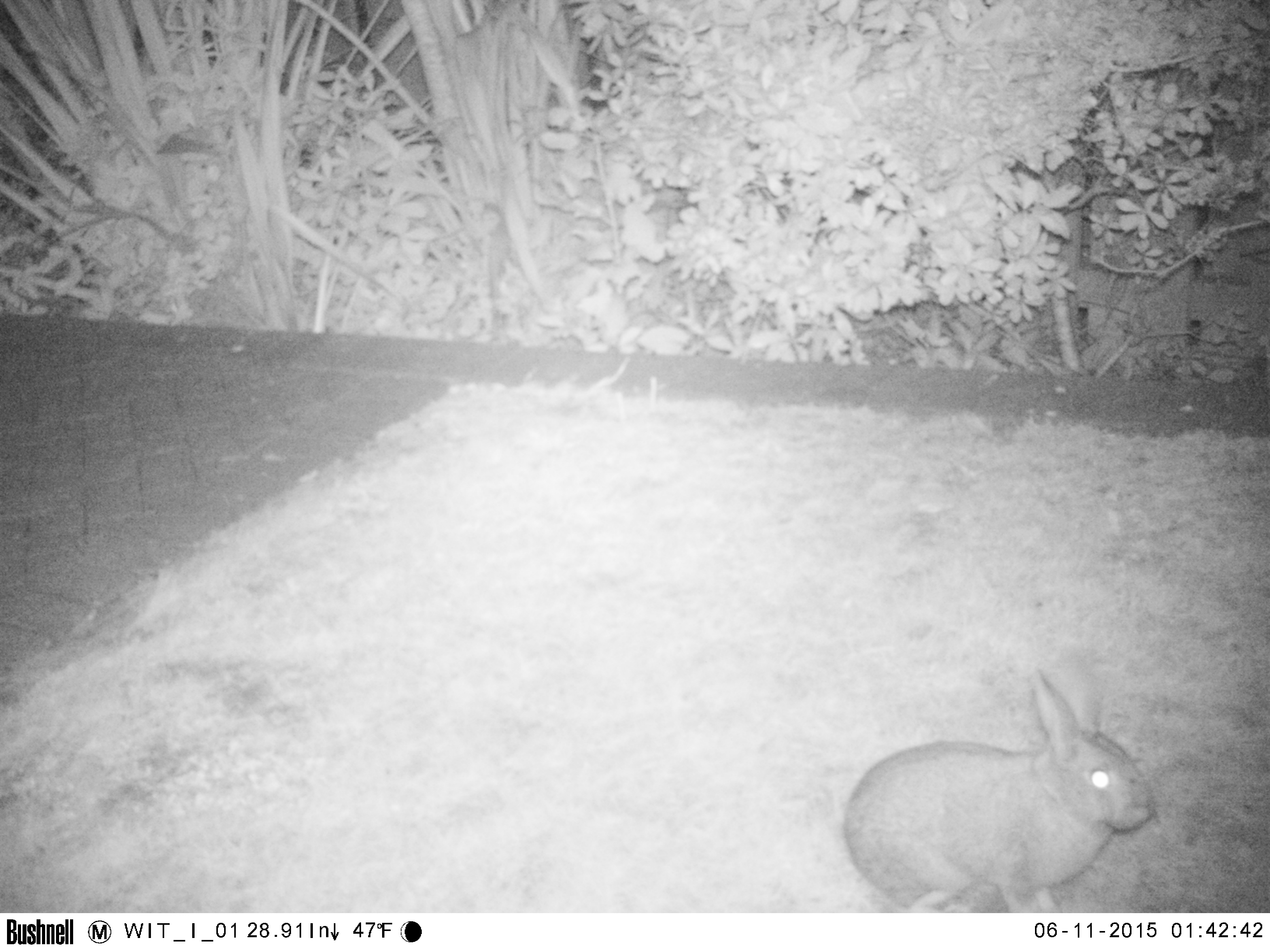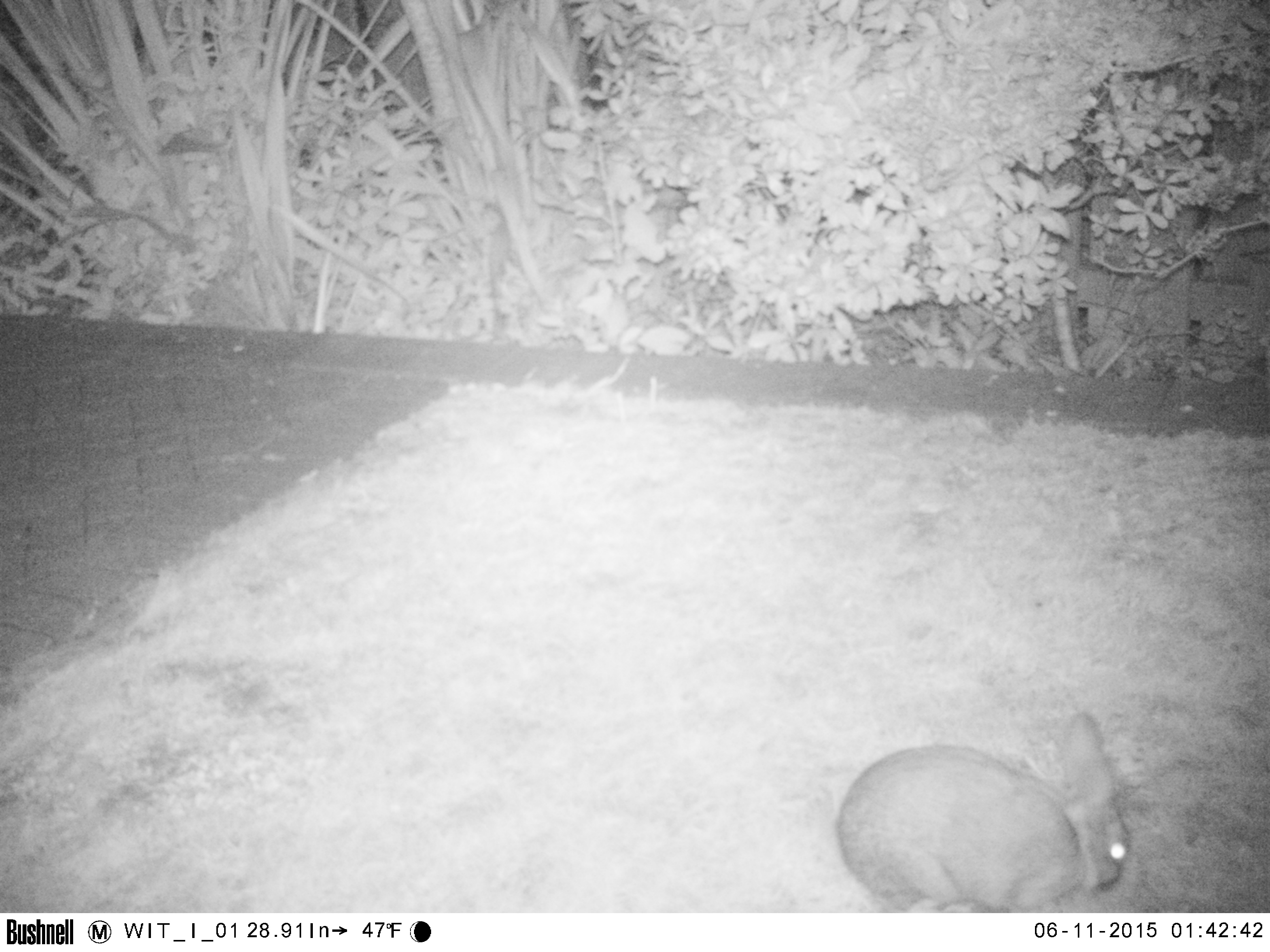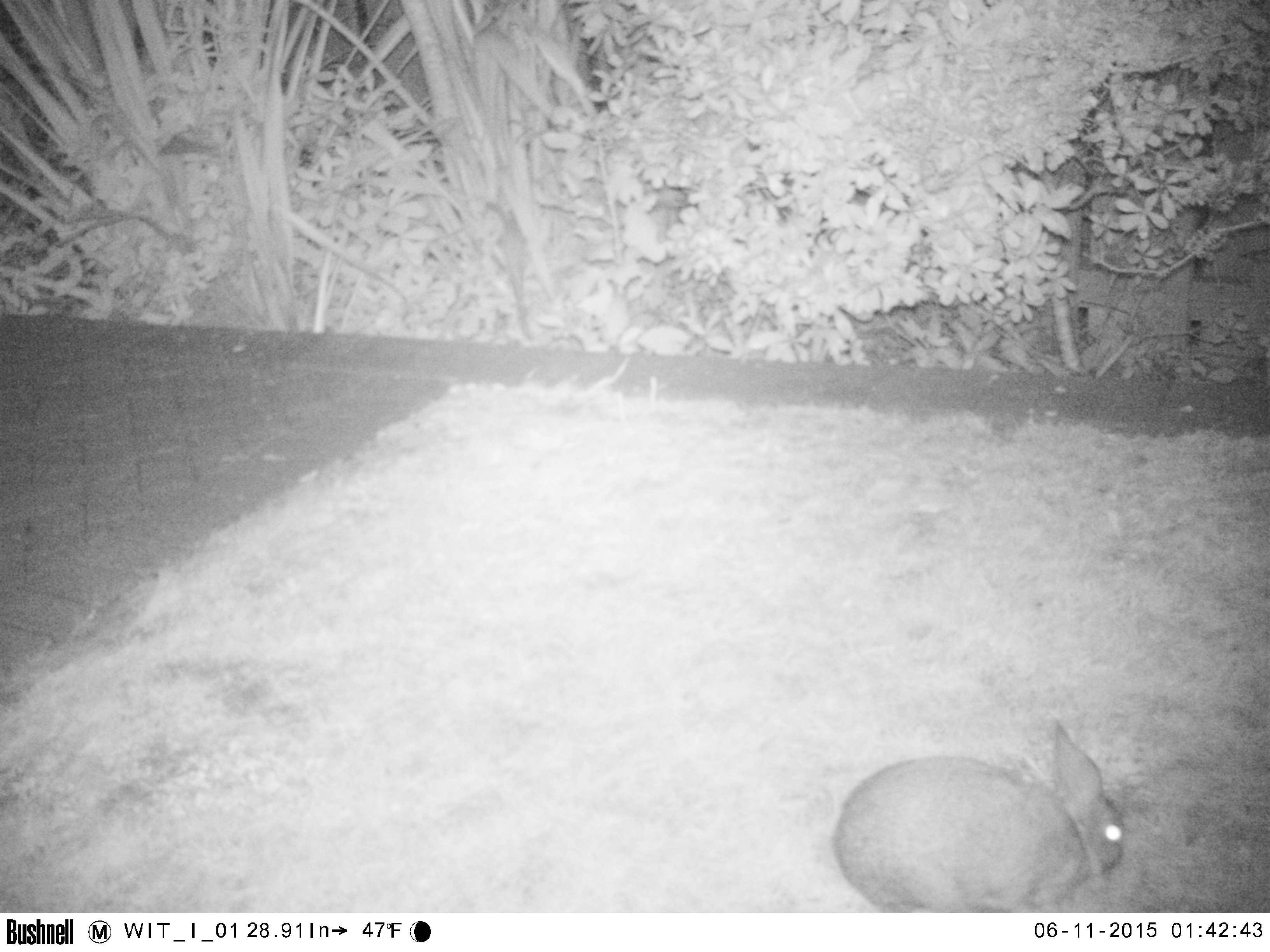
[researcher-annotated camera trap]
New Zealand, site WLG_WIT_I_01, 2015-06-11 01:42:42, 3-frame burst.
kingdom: Animalia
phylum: Chordata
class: Mammalia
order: Lagomorpha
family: Leporidae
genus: Oryctolagus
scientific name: Oryctolagus cuniculus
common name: european rabbit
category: rabbit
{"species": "rabbit (european rabbit) (Oryctolagus cuniculus)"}